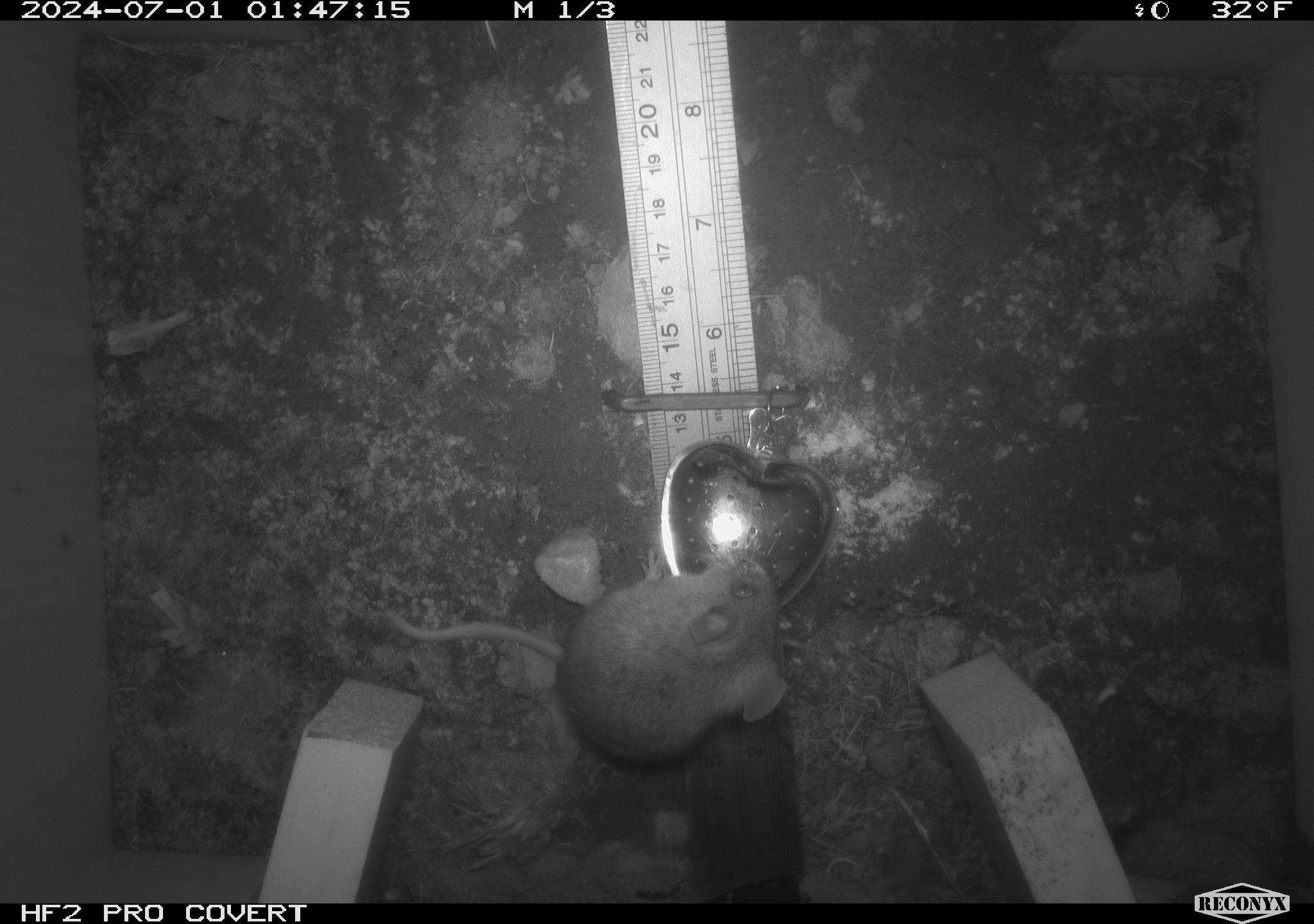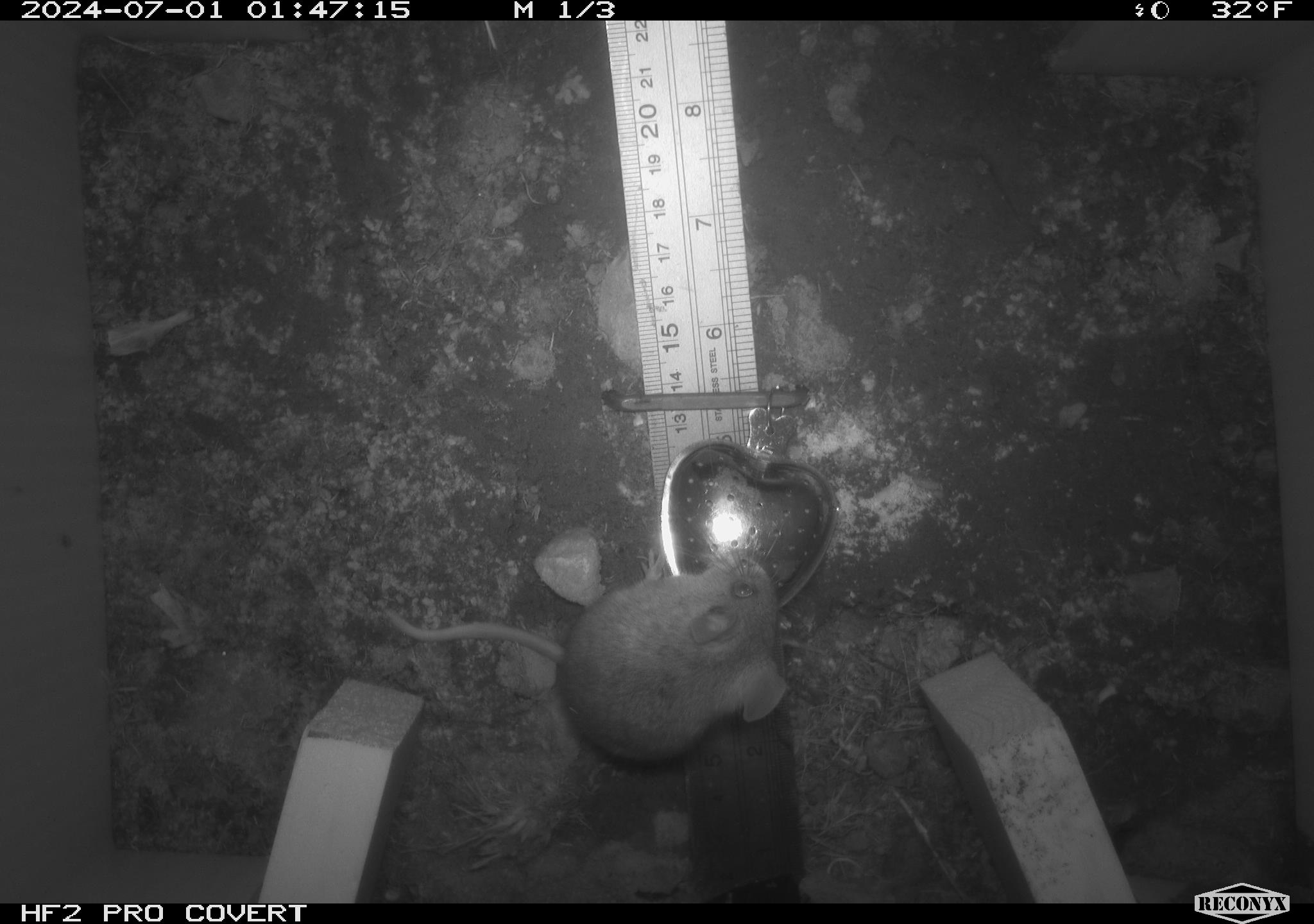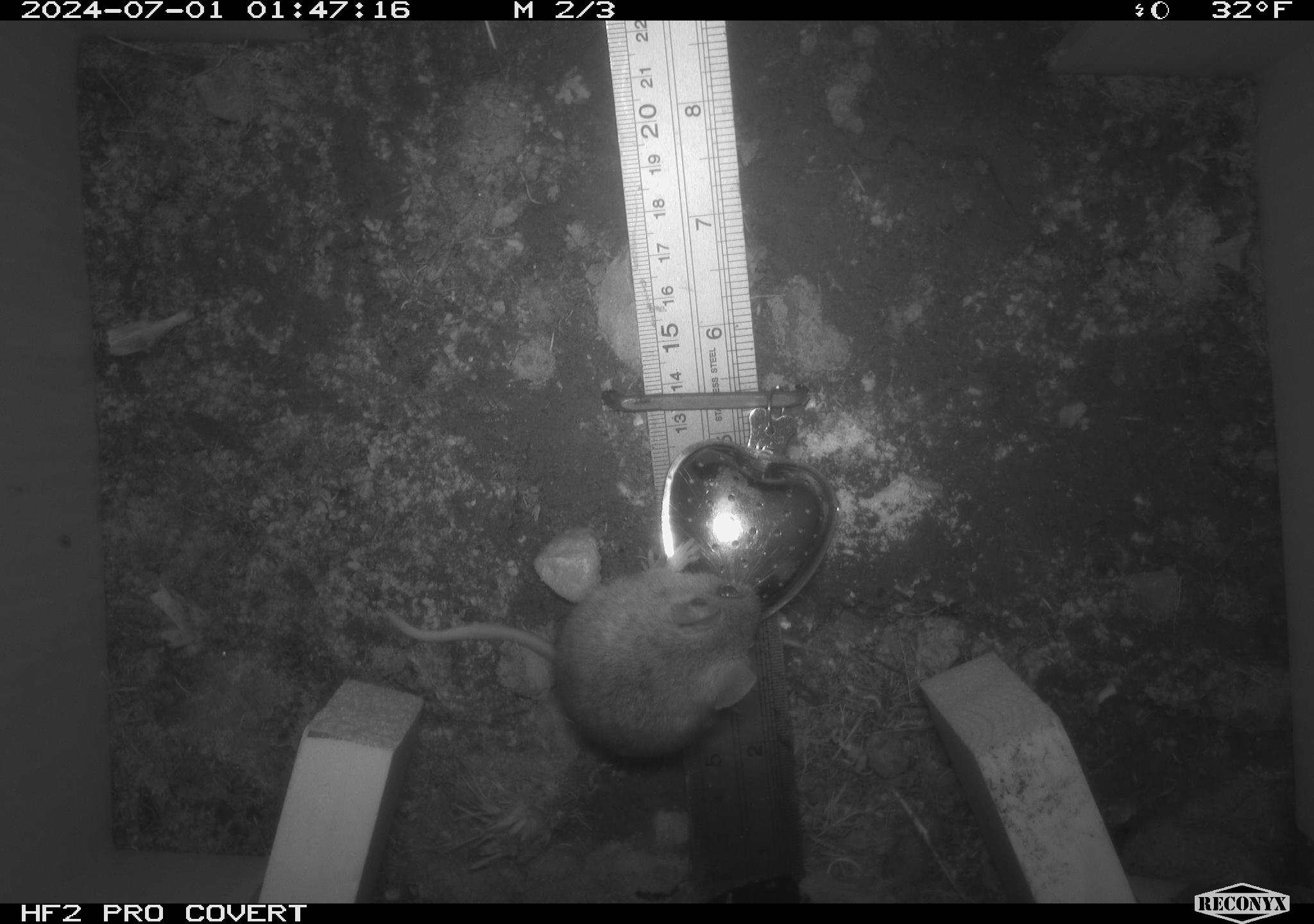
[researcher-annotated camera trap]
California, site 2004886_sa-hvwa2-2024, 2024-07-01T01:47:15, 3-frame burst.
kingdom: Animalia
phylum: Chordata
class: Mammalia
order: Rodentia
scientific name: Rodentia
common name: mouse species